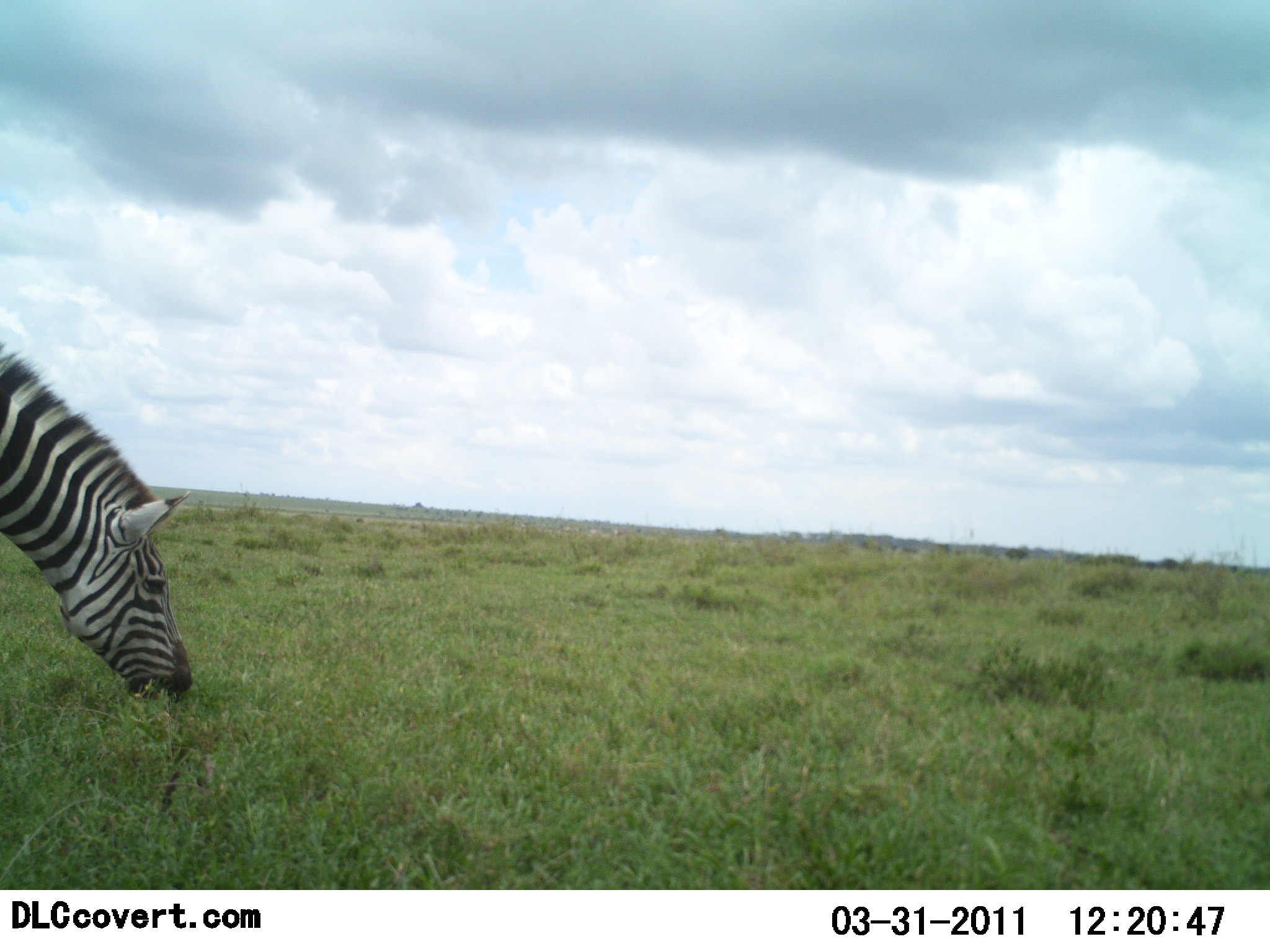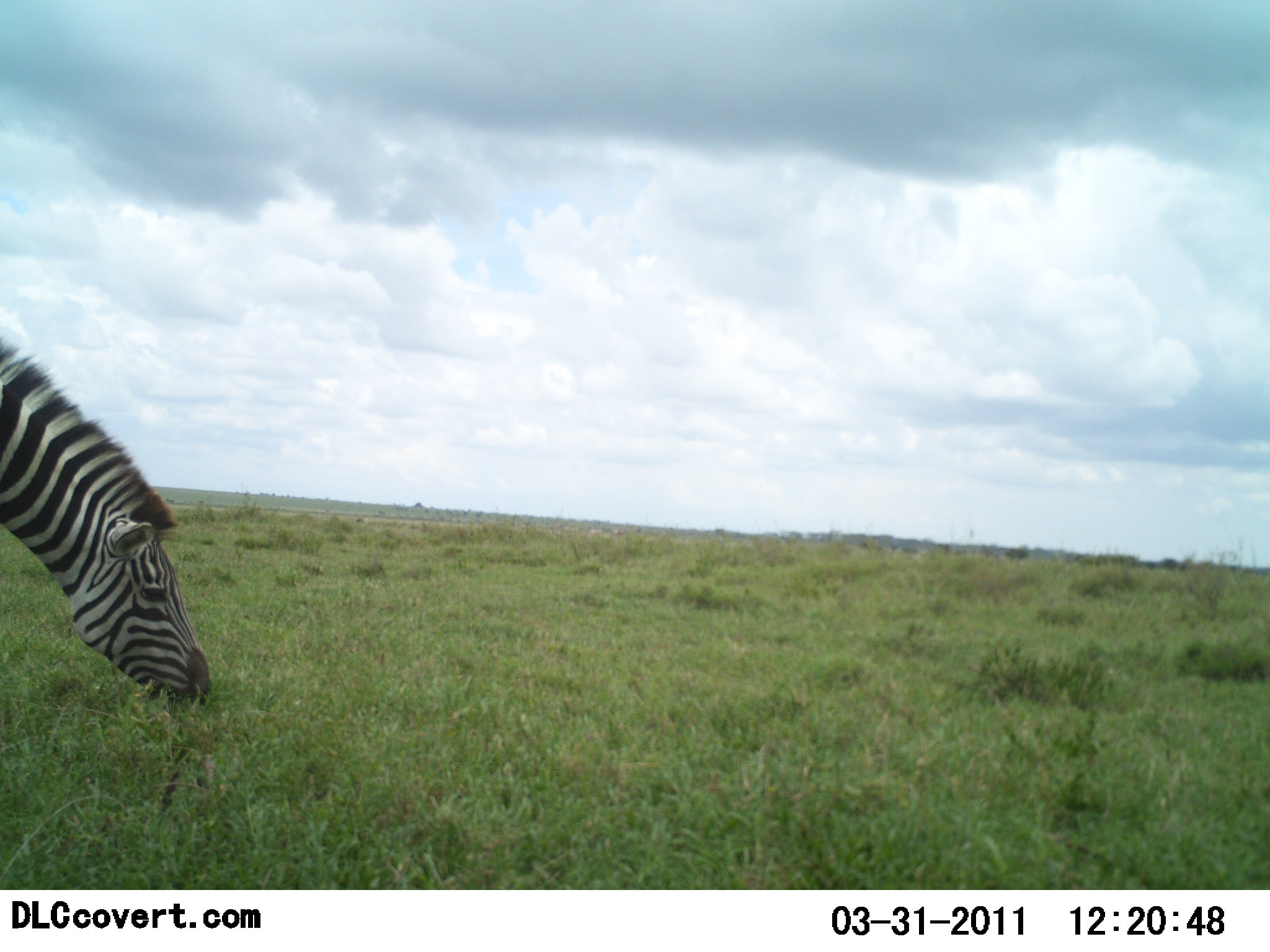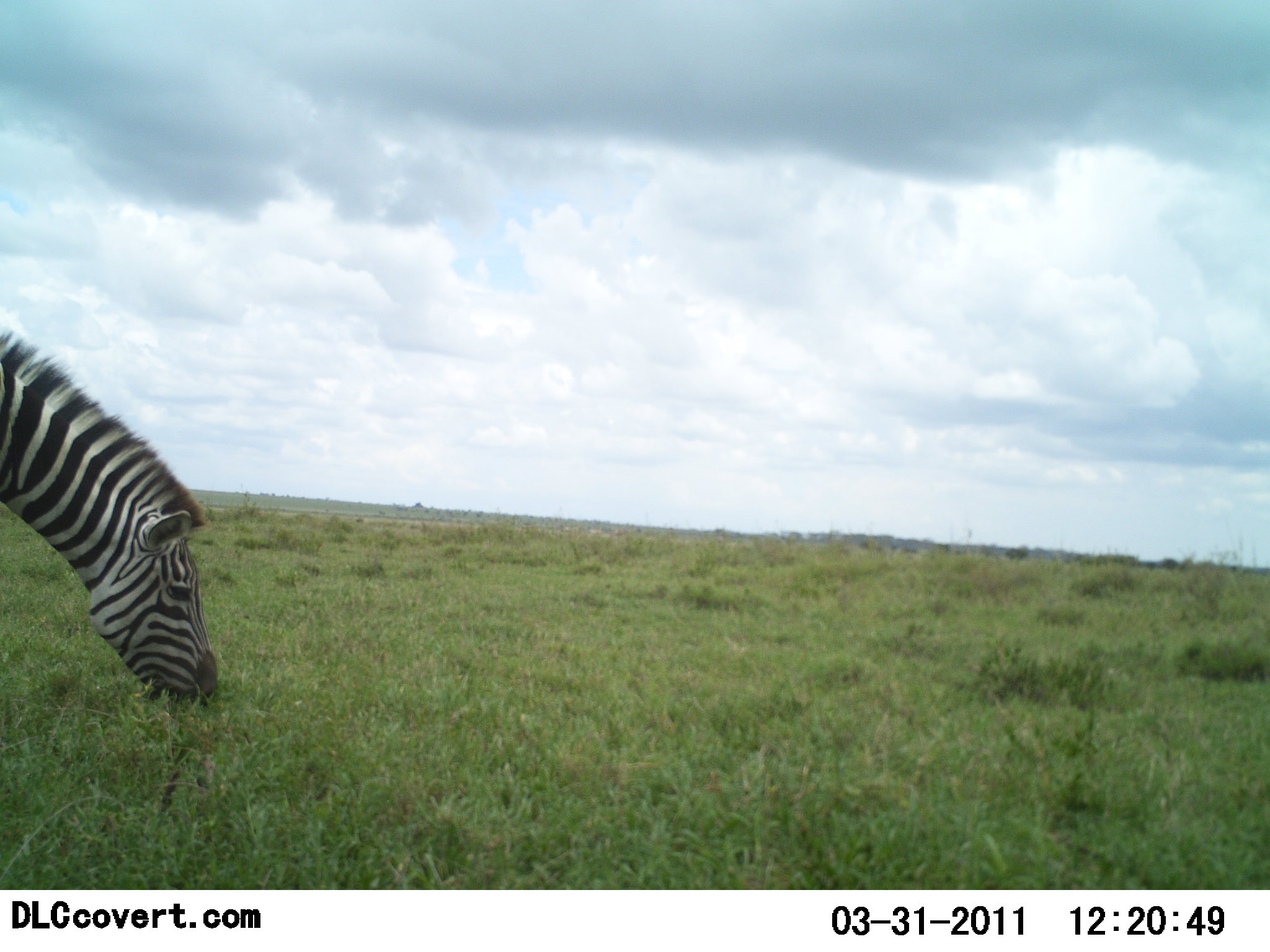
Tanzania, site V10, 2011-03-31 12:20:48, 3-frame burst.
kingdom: Animalia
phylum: Chordata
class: Mammalia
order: Perissodactyla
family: Equidae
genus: Equus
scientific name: Equus quagga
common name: plains zebra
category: zebra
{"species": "zebra (plains zebra) (Equus quagga)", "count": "1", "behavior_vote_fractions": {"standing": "20%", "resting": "0%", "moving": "0%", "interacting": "0%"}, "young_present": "0%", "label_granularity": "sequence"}